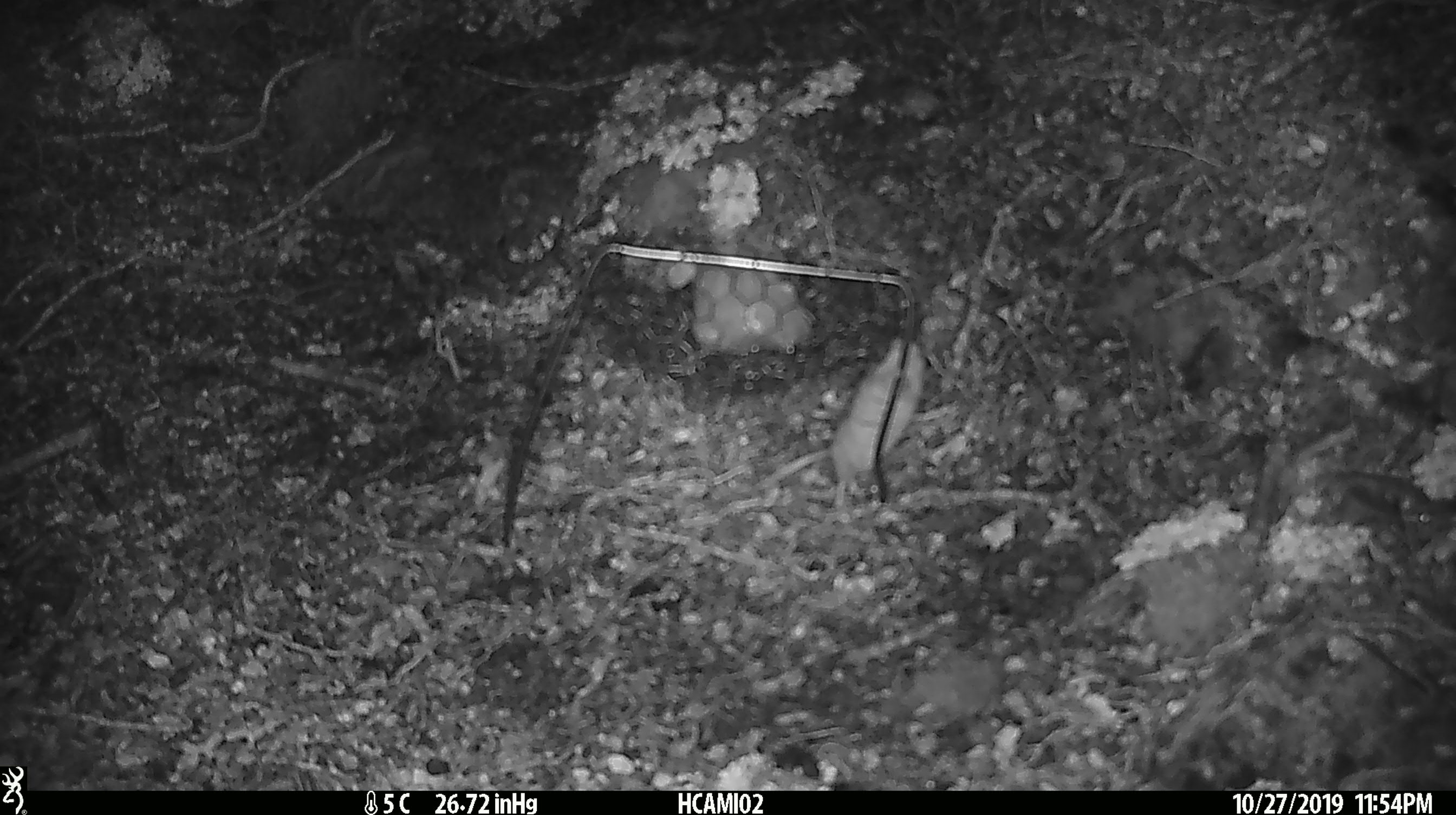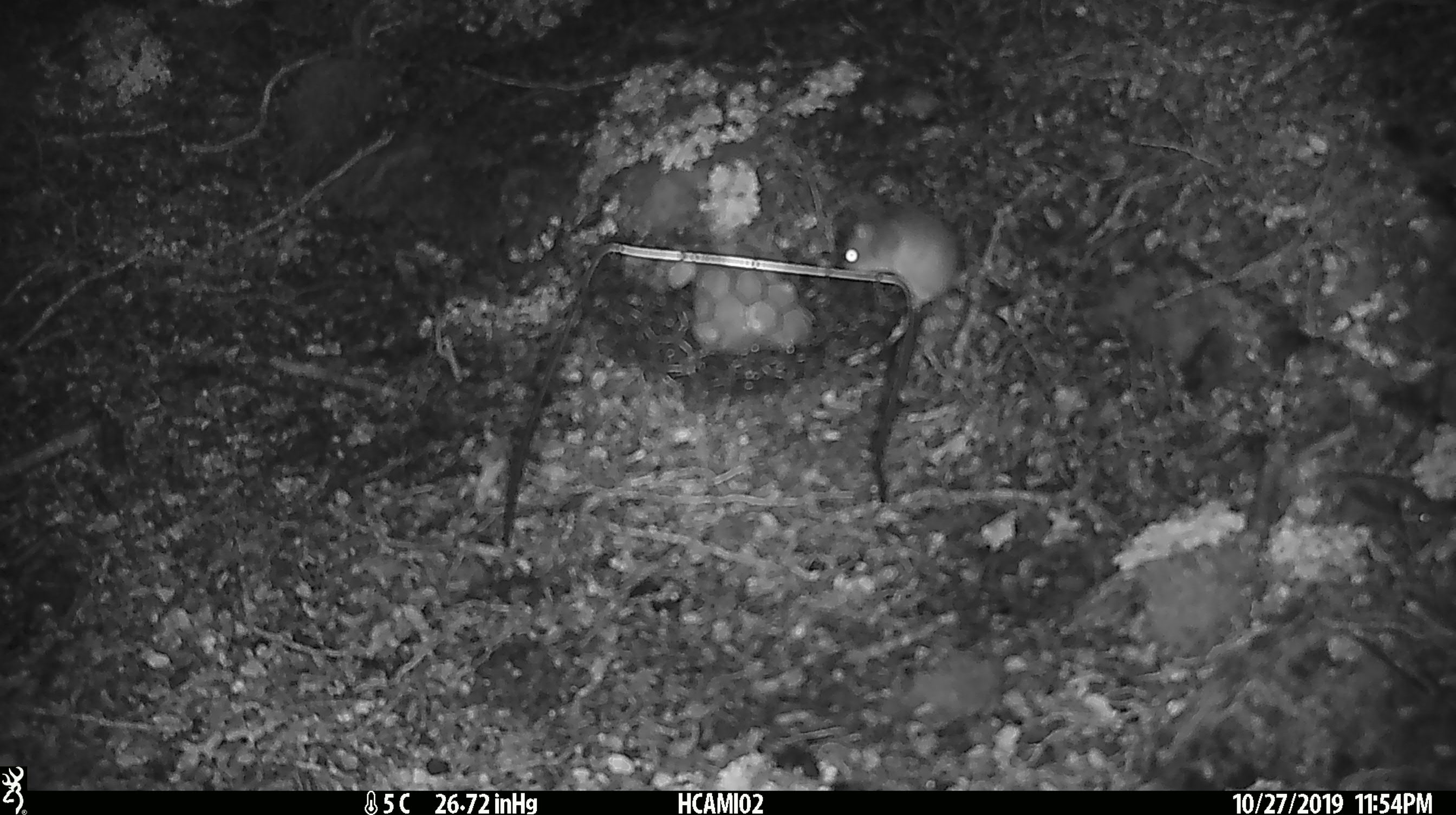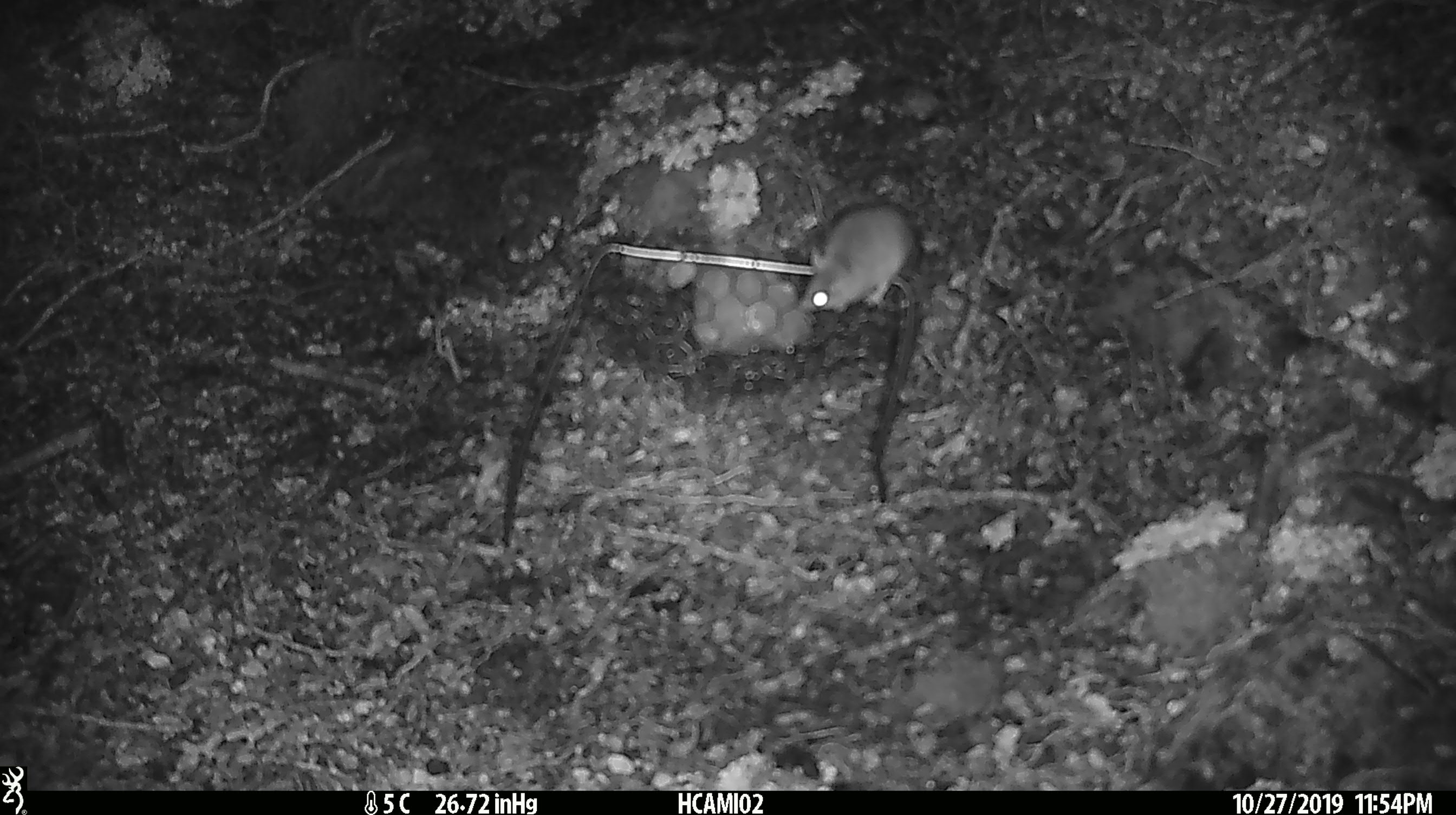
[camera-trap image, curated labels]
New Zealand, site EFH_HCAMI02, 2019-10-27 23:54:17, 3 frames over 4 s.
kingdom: Animalia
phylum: Chordata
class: Mammalia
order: Rodentia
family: Muridae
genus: Mus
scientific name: Mus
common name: mouse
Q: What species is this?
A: Mouse (Mus).